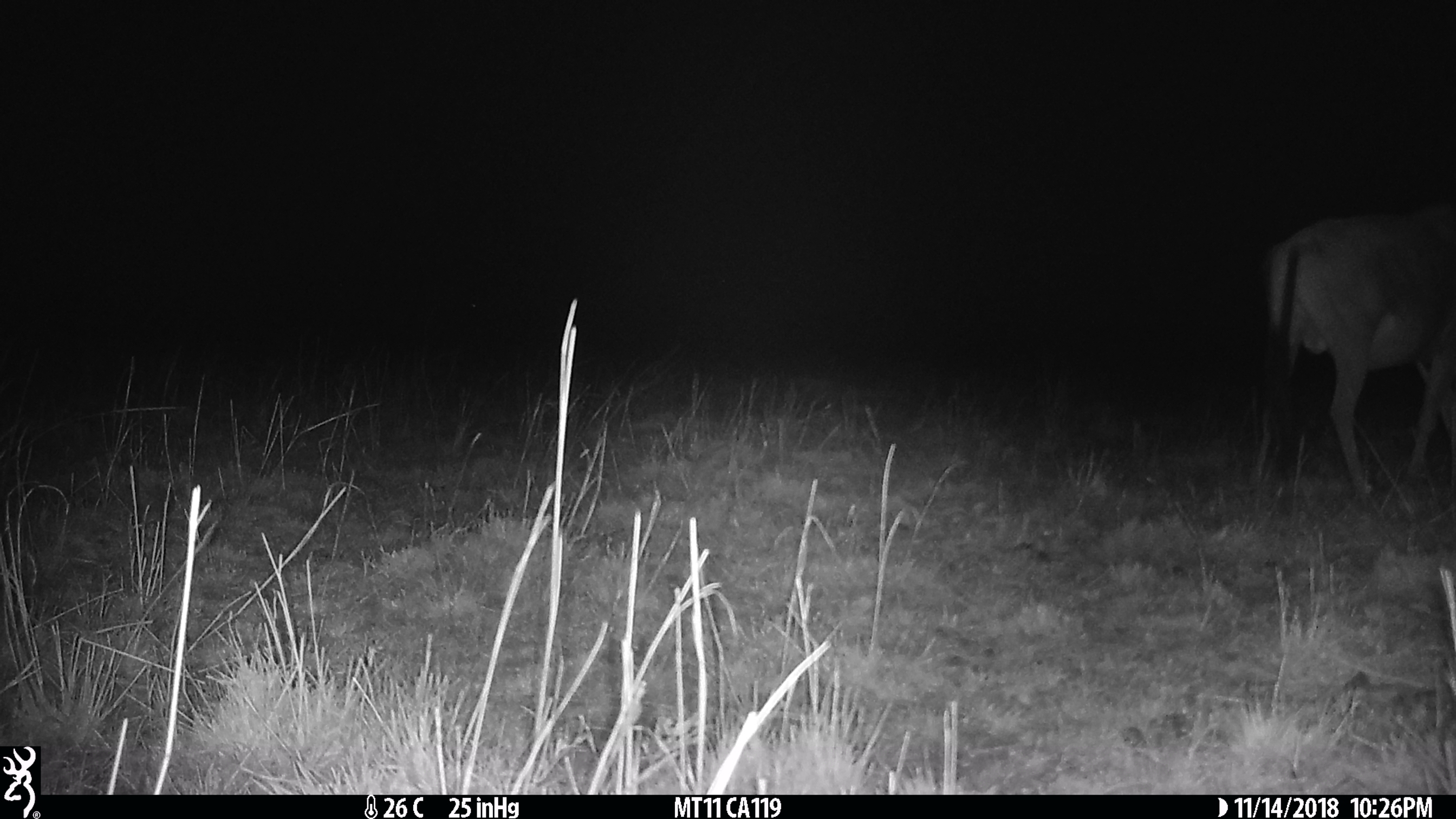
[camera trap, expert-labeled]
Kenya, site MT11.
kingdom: Animalia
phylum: Chordata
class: Mammalia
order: Artiodactyla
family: Bovidae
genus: Connochaetes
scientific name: Connochaetes taurinus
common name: blue wildebeest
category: wildebeest